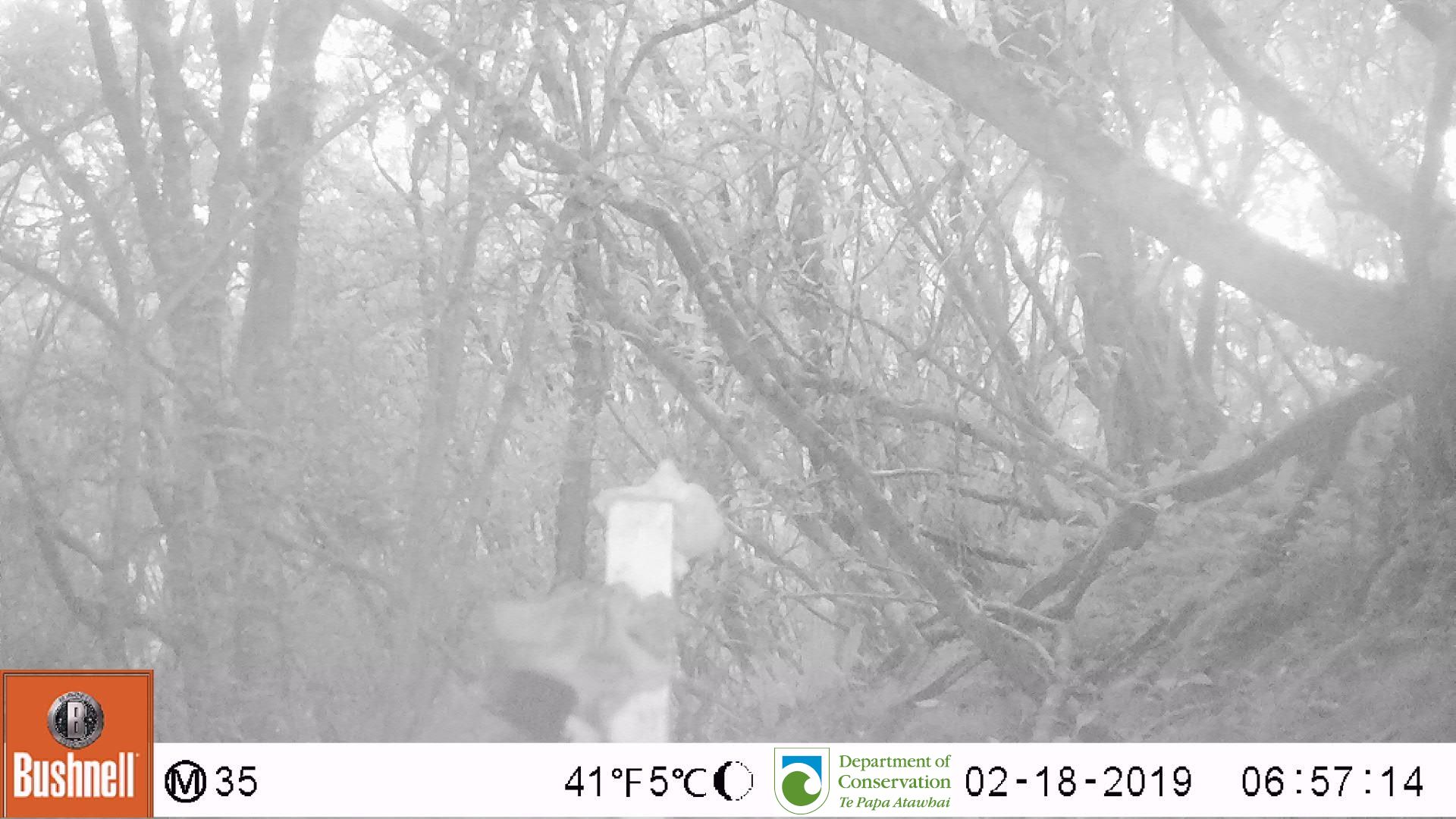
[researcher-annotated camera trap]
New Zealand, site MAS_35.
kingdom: Animalia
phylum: Chordata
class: Mammalia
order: Carnivora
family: Felidae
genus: Felis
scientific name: Felis catus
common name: domestic cat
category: cat